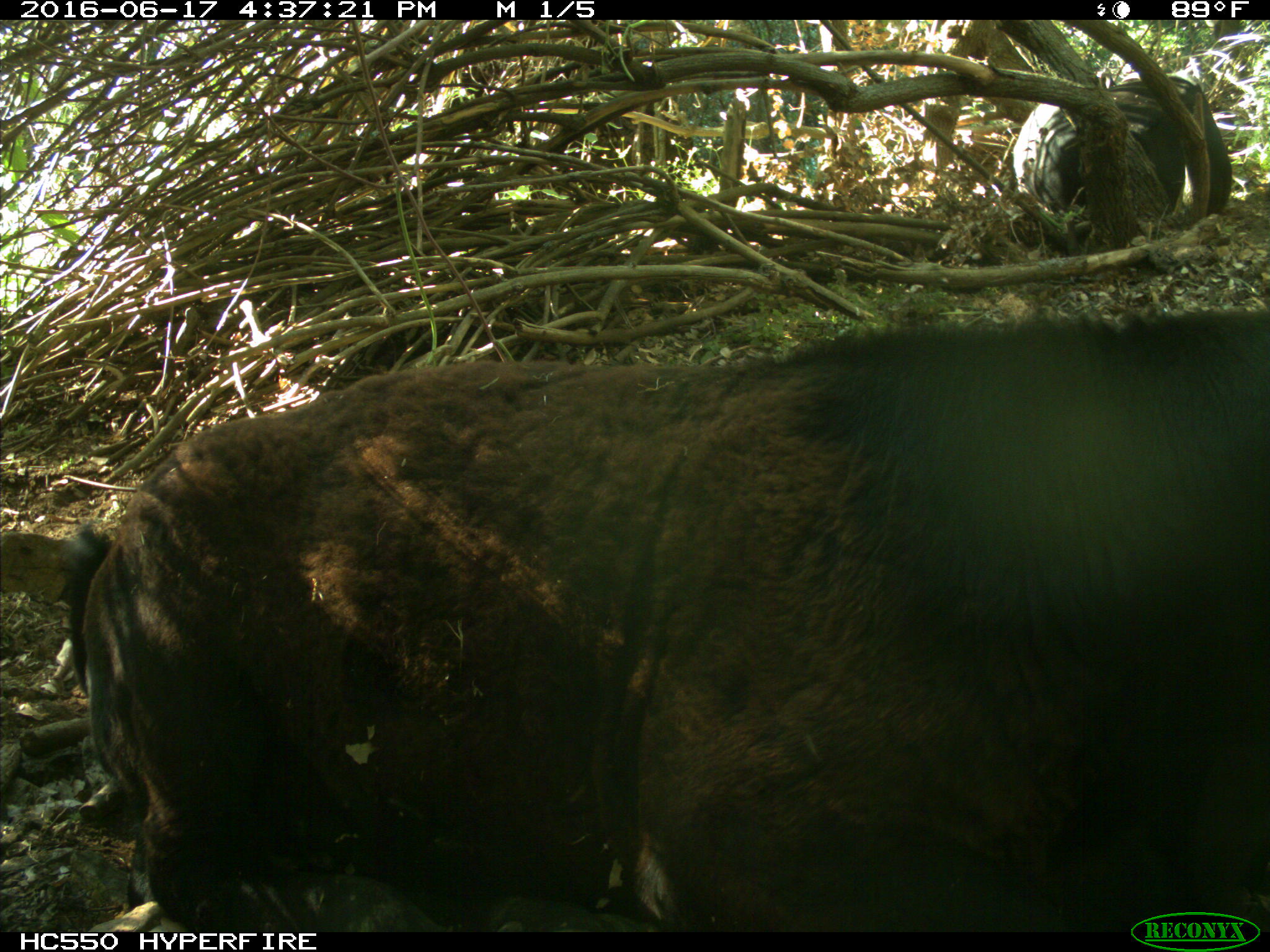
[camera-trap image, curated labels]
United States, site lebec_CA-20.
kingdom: Animalia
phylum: Chordata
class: Mammalia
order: Artiodactyla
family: Bovidae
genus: Bos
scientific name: Bos taurus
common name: domestic cow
Bos taurus (domestic cow).